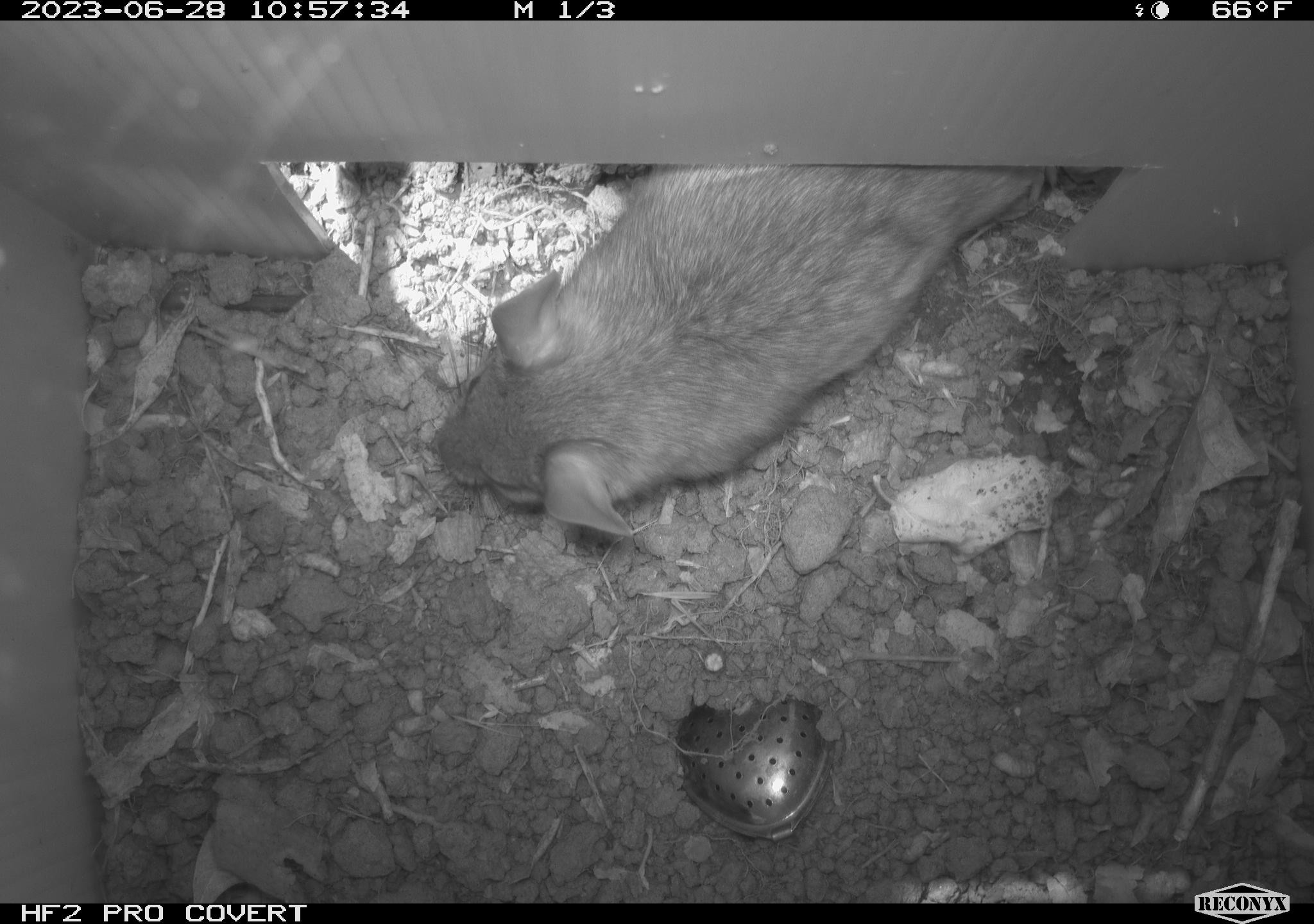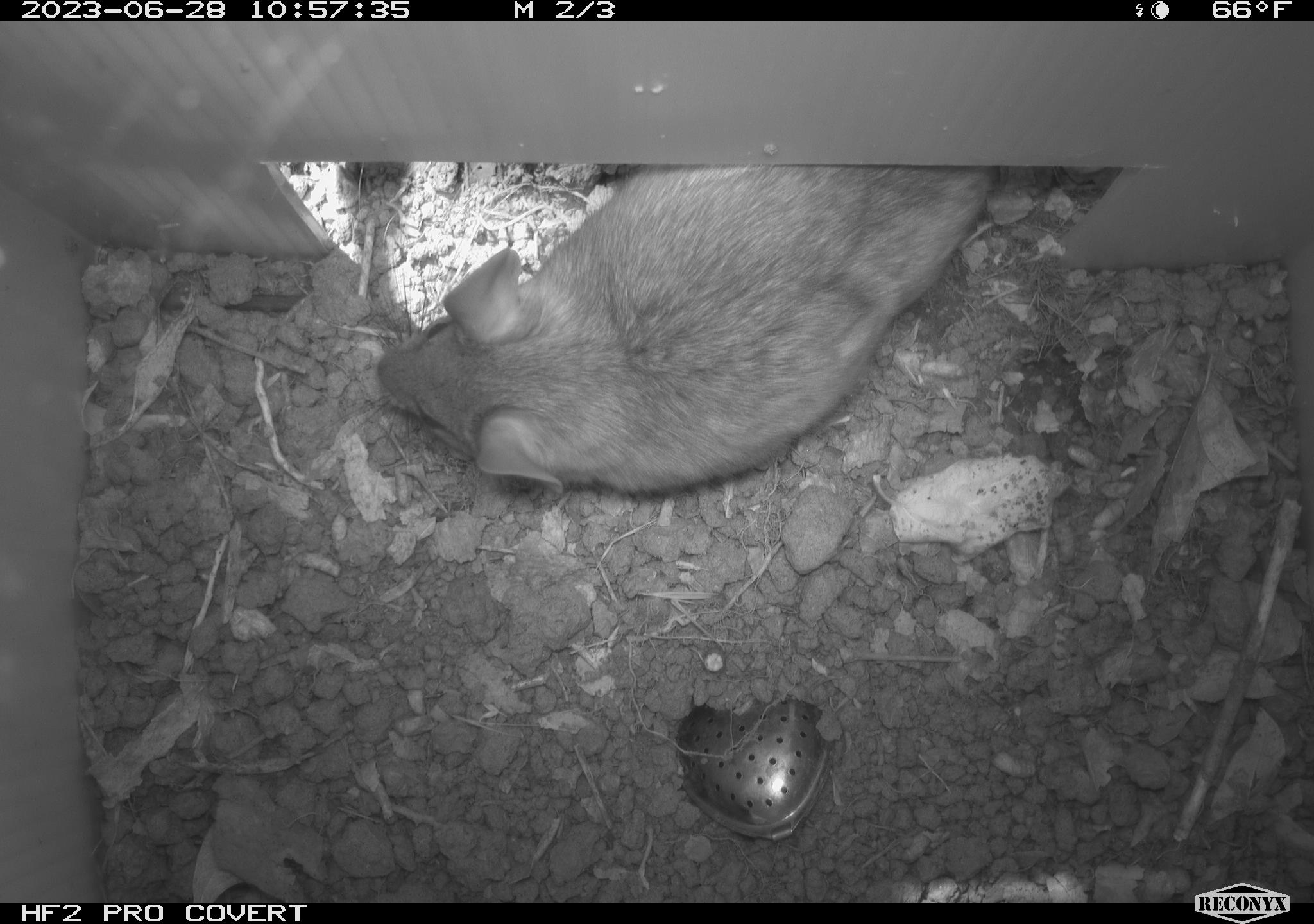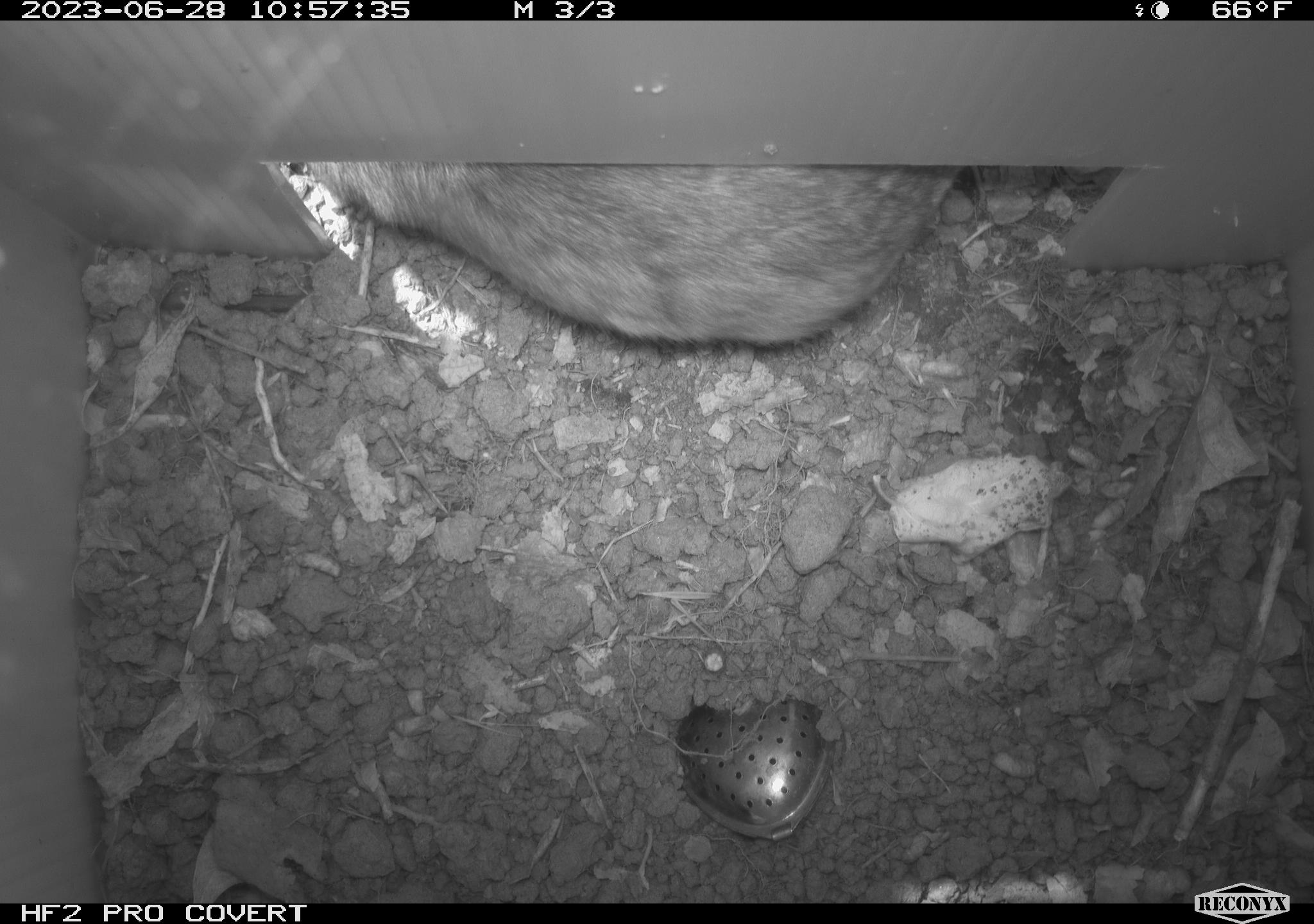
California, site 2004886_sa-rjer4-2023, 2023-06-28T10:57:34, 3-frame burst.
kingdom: Animalia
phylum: Chordata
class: Mammalia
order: Rodentia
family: Cricetidae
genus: Neotoma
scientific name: Neotoma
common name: pack rat or woodrat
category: neotoma species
Neotoma species (pack rat or woodrat) (Neotoma).